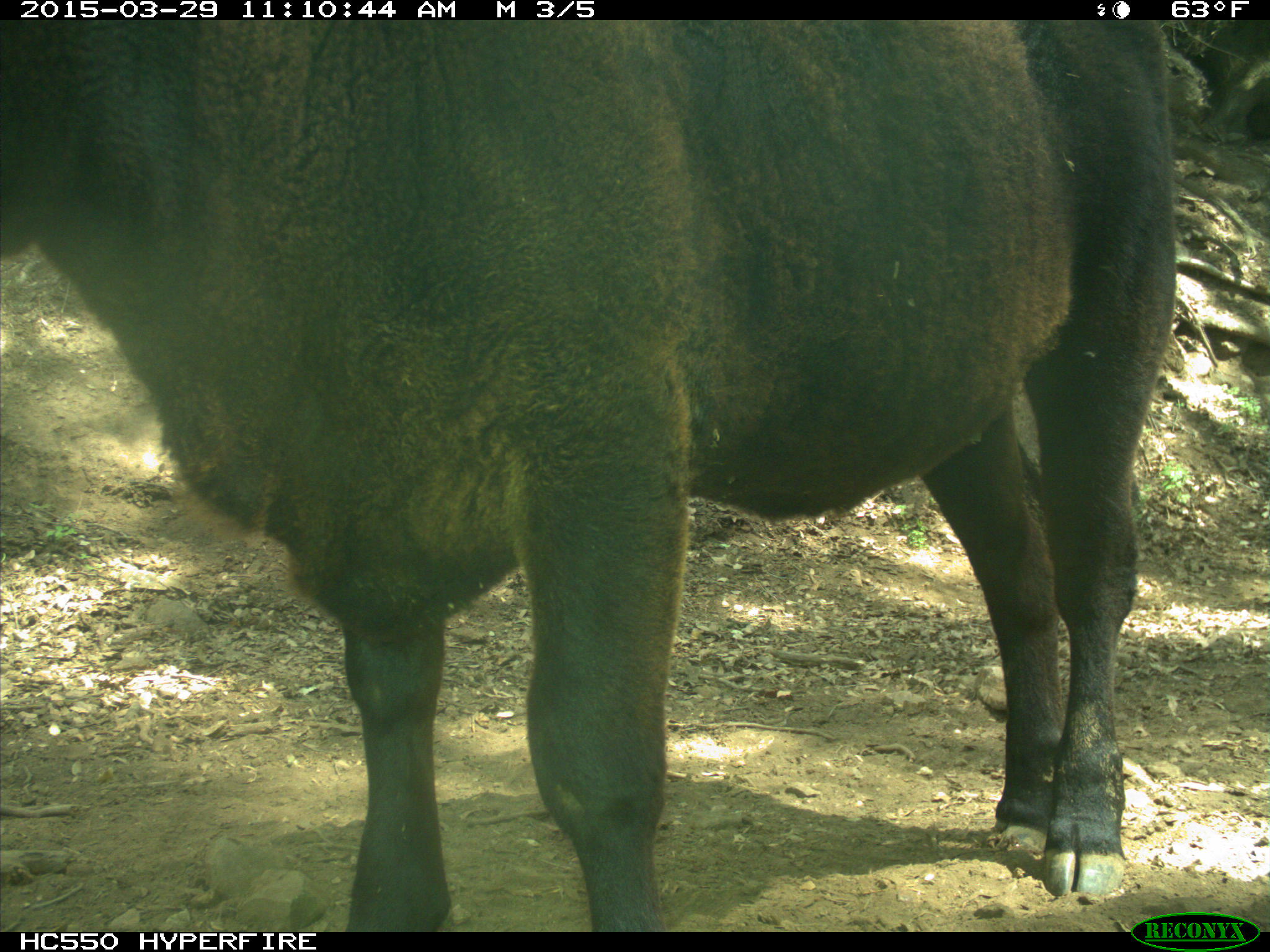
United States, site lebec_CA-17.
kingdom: Animalia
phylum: Chordata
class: Mammalia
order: Artiodactyla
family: Bovidae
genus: Bos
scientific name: Bos taurus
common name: domestic cow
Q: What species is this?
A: Bos taurus (domestic cow).